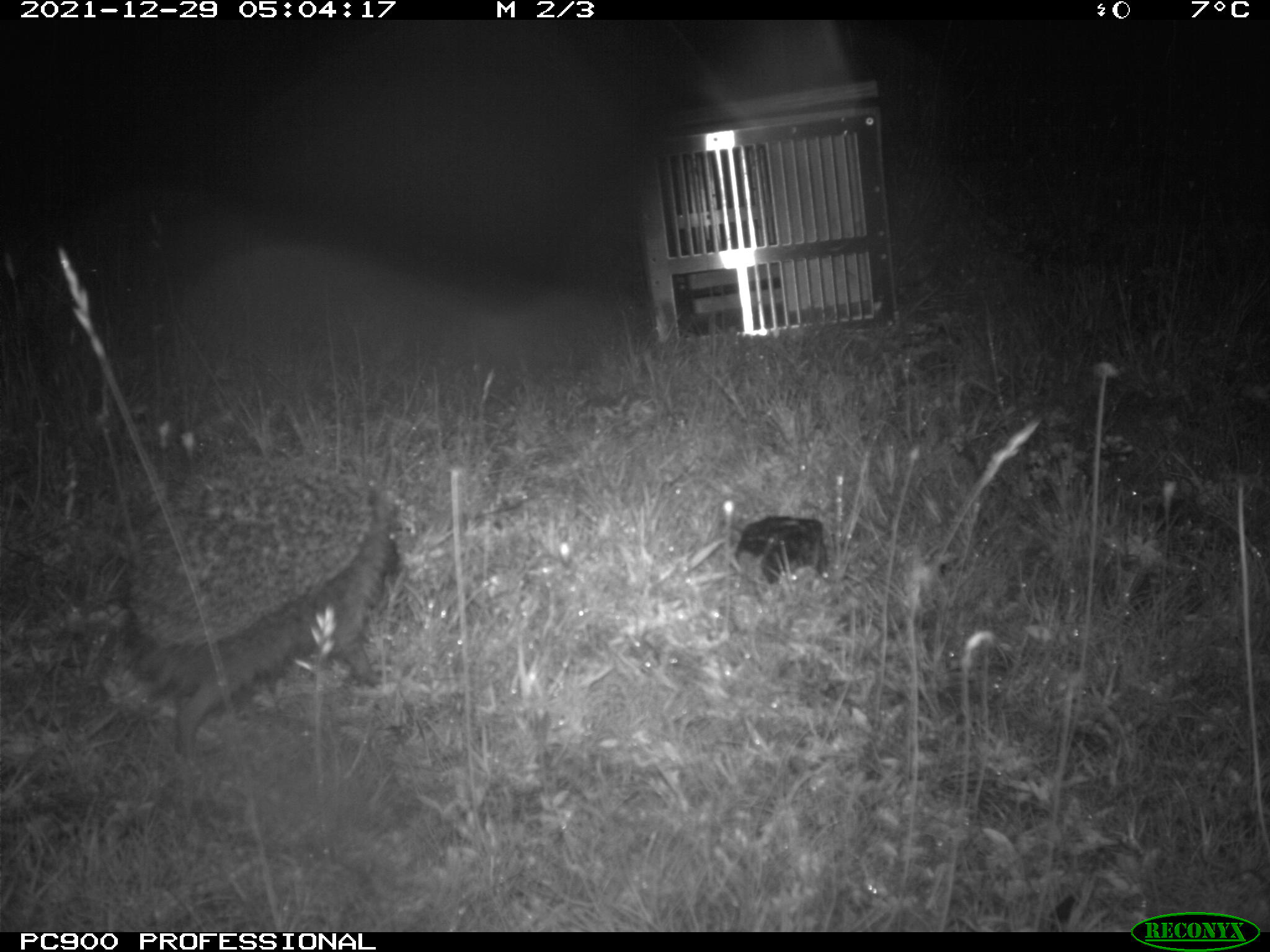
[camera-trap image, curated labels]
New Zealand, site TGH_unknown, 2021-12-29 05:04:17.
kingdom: Animalia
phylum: Chordata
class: Mammalia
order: Eulipotyphla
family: Erinaceidae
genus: Erinaceus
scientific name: Erinaceus europaeus europaeus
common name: european hedgehog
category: hedgehog